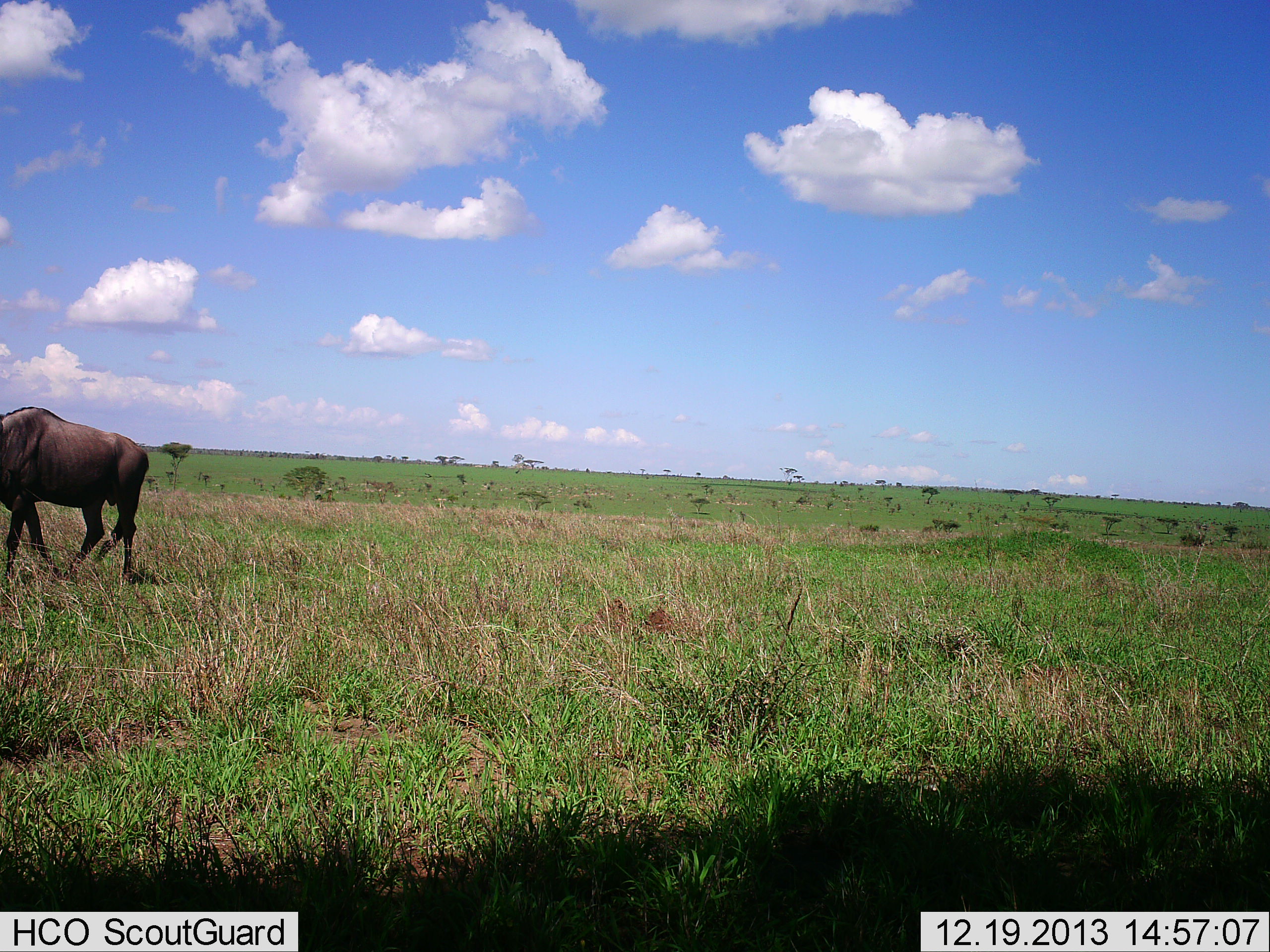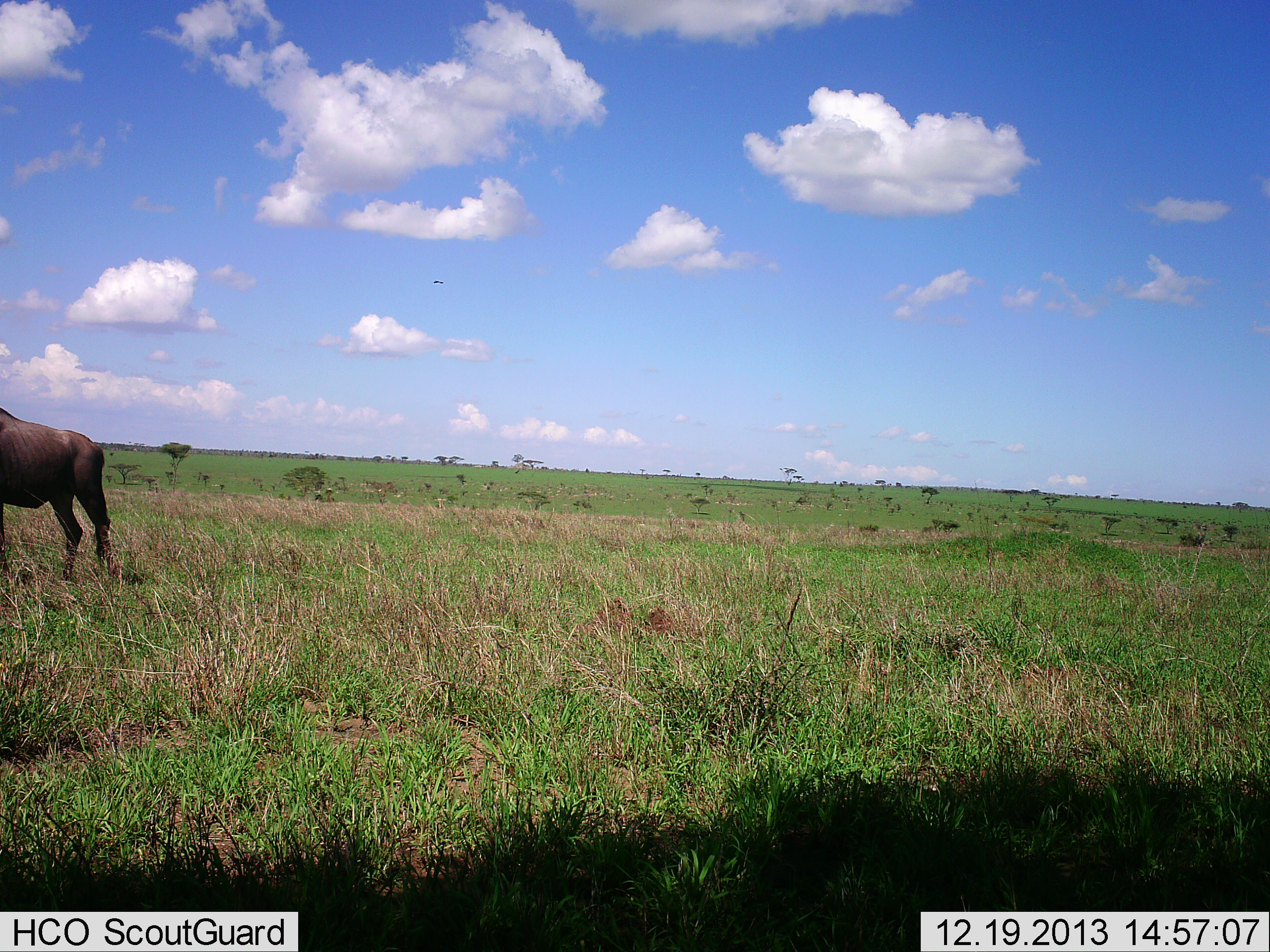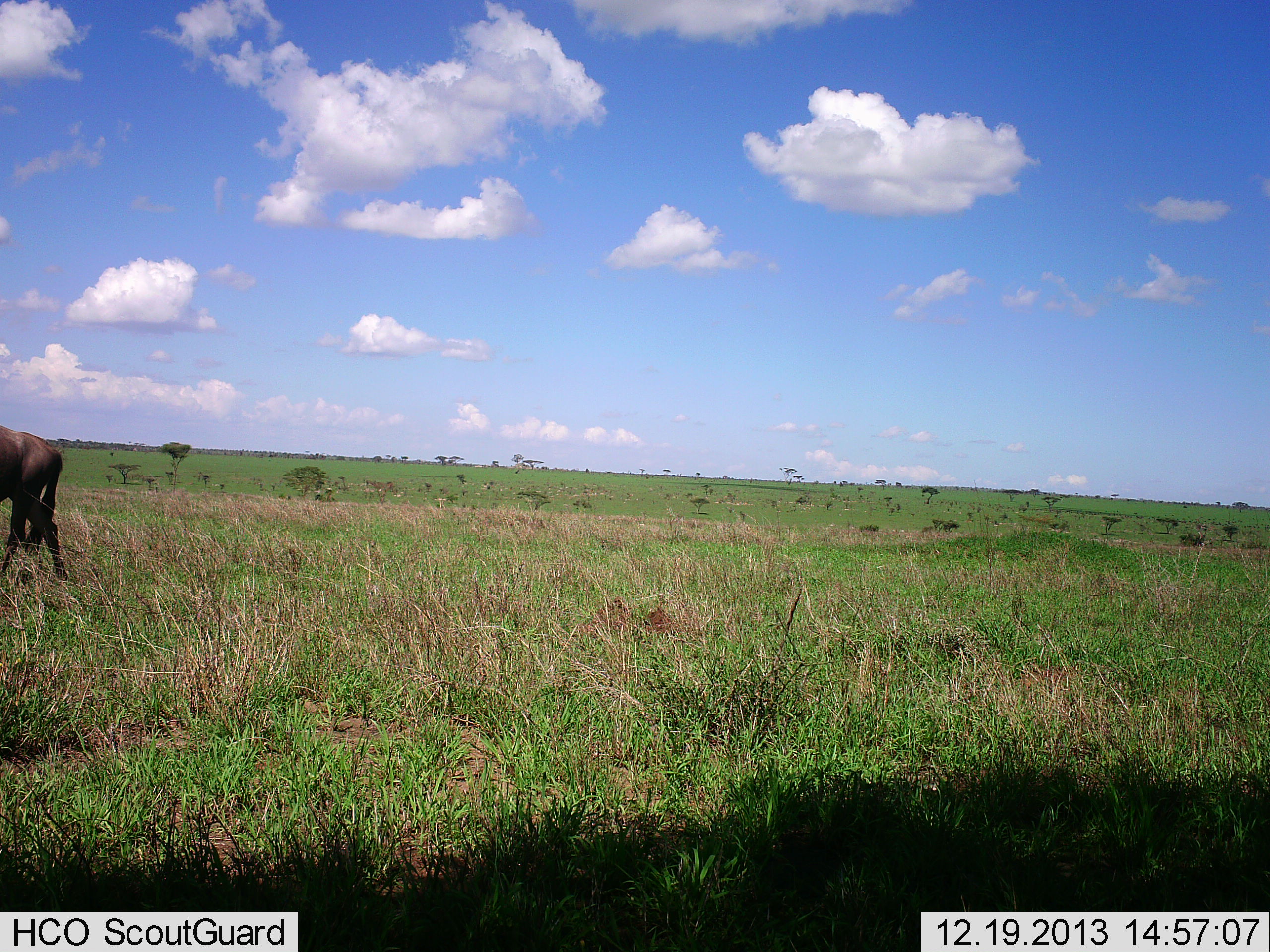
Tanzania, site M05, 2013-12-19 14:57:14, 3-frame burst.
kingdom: Animalia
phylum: Chordata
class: Mammalia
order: Artiodactyla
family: Bovidae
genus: Connochaetes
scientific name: Connochaetes taurinus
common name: blue wildebeest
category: wildebeest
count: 1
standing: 18%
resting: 0%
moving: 82%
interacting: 0%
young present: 0%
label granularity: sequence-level